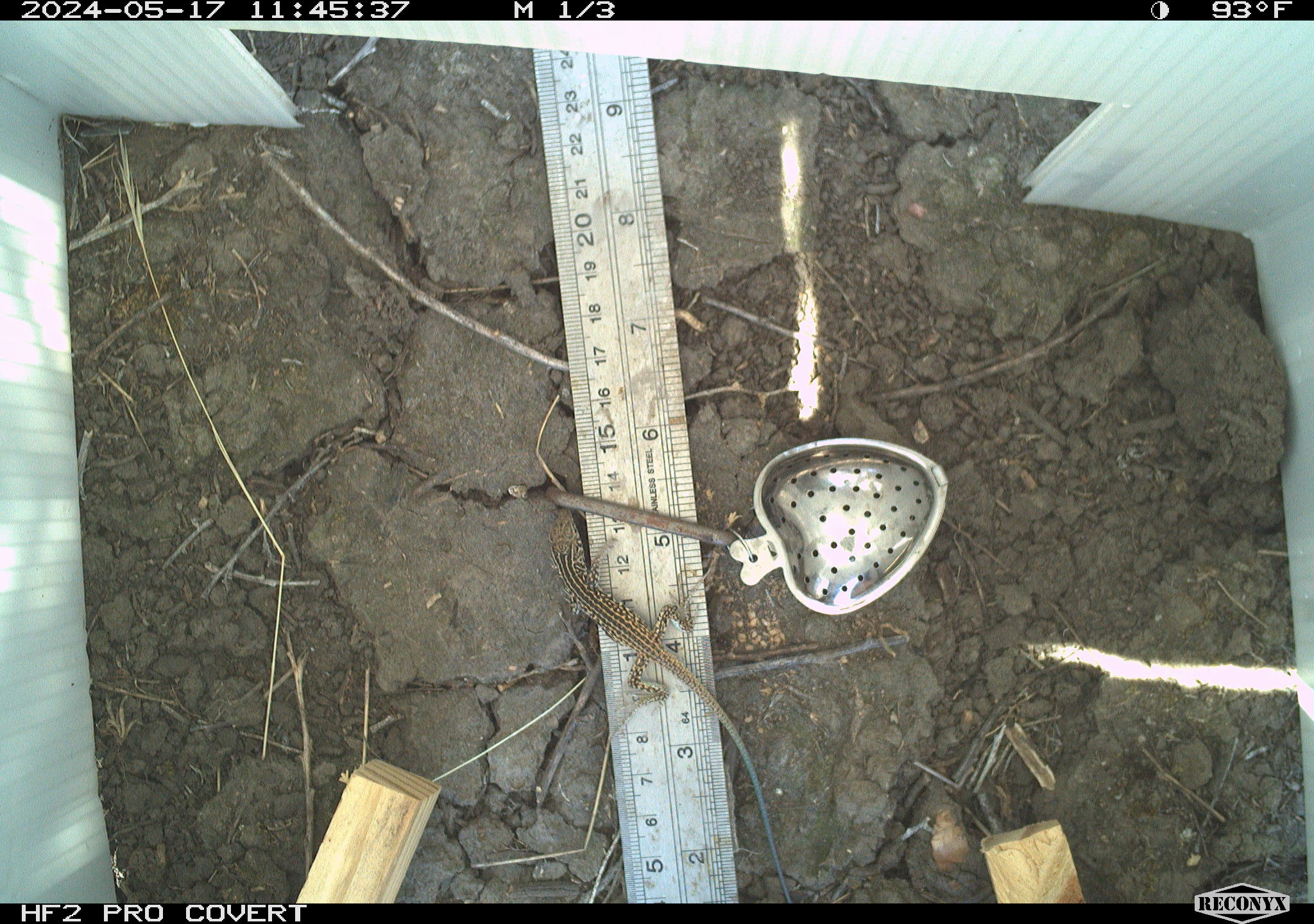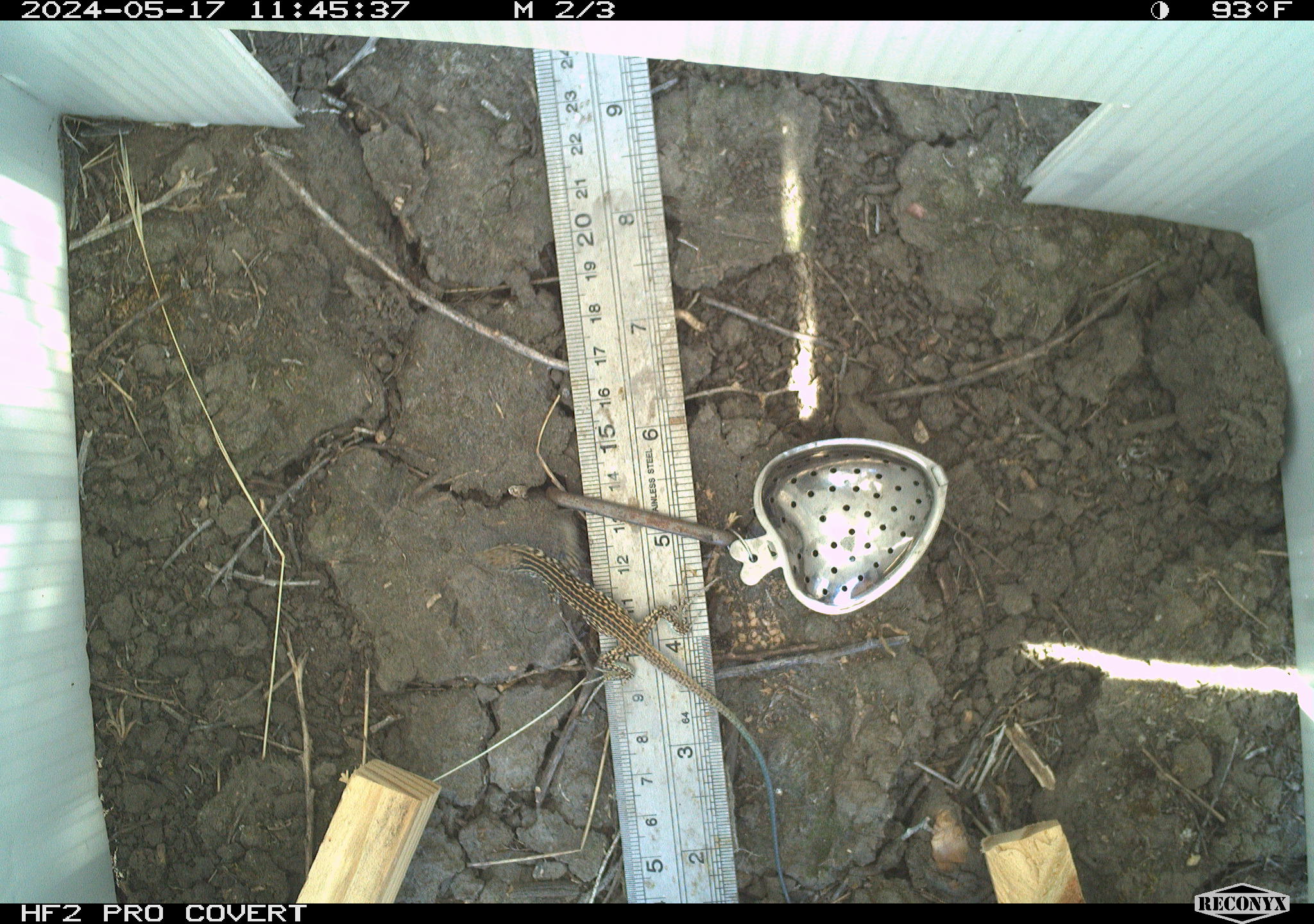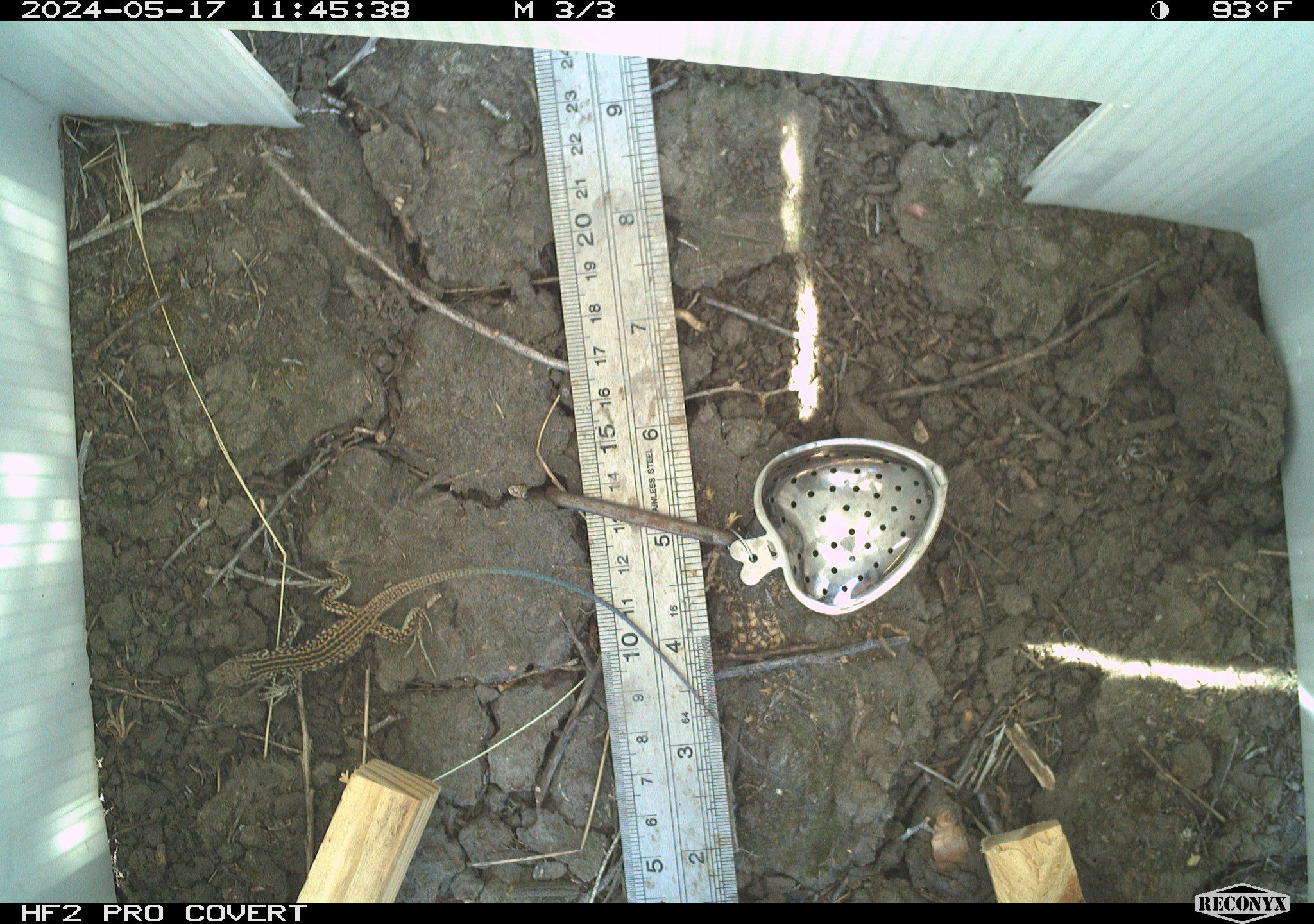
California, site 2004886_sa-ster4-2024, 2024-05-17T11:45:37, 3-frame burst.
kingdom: Animalia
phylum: Chordata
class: Reptilia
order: Squamata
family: Teiidae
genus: Aspidoscelis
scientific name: Aspidoscelis tigris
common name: western whiptail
Western whiptail (Aspidoscelis tigris).